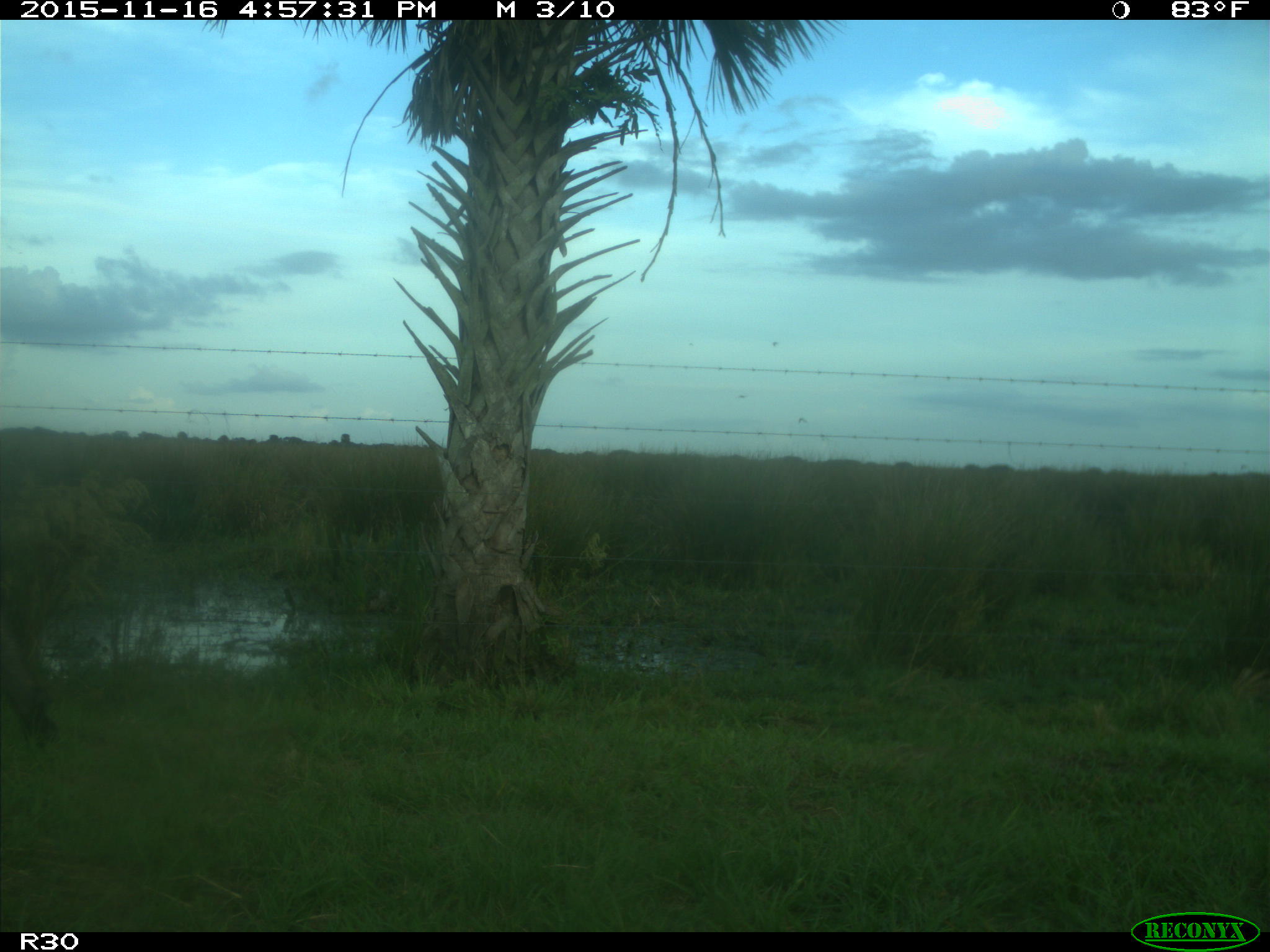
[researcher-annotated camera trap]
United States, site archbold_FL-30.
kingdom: Animalia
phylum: Chordata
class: Mammalia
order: Artiodactyla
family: Bovidae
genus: Bos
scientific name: Bos taurus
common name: domestic cow